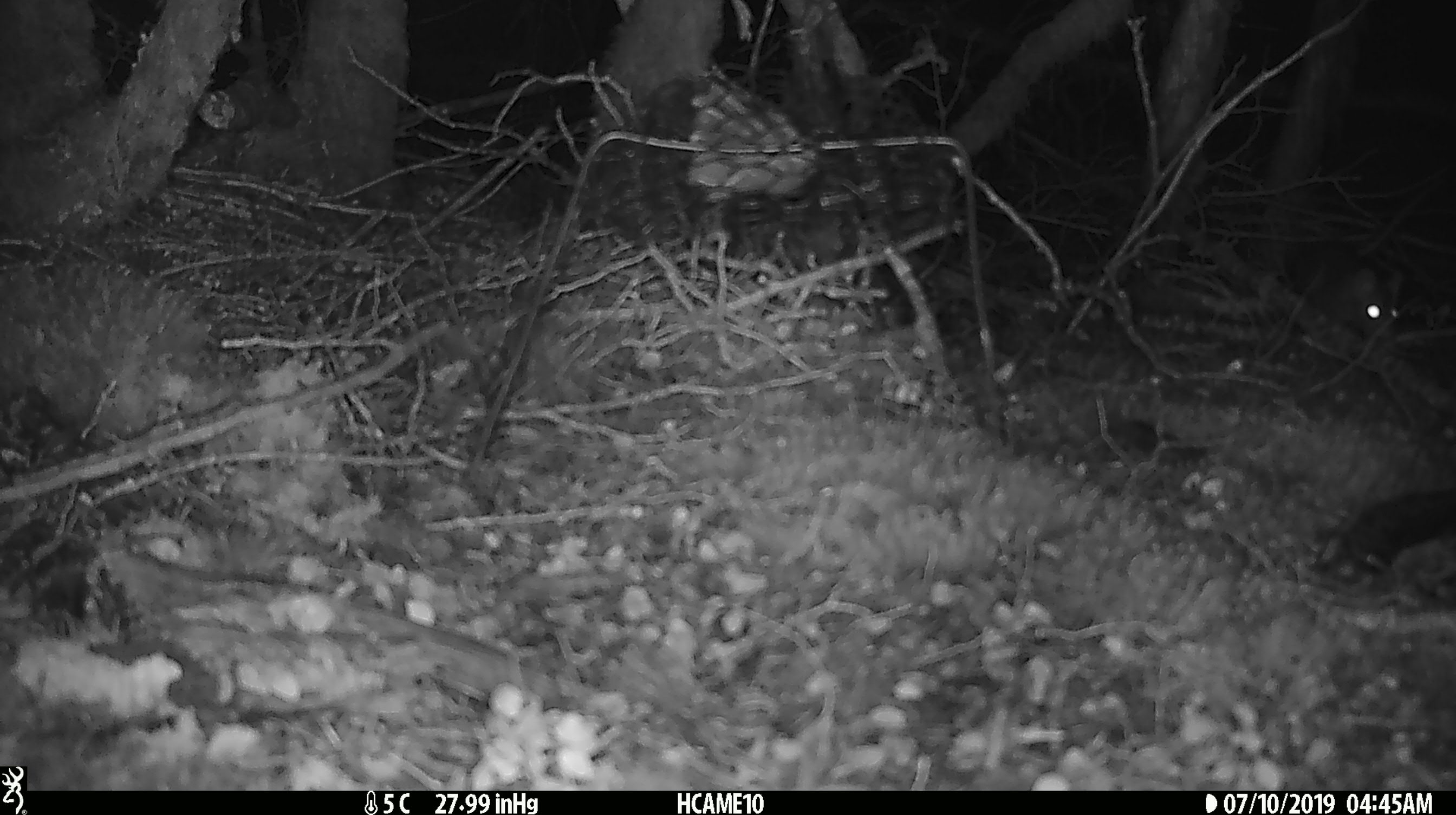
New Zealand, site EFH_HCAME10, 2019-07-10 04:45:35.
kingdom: Animalia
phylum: Chordata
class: Mammalia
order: Diprotodontia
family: Phalangeridae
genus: Trichosurus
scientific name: Trichosurus vulpecula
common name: common brushtail possum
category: possum